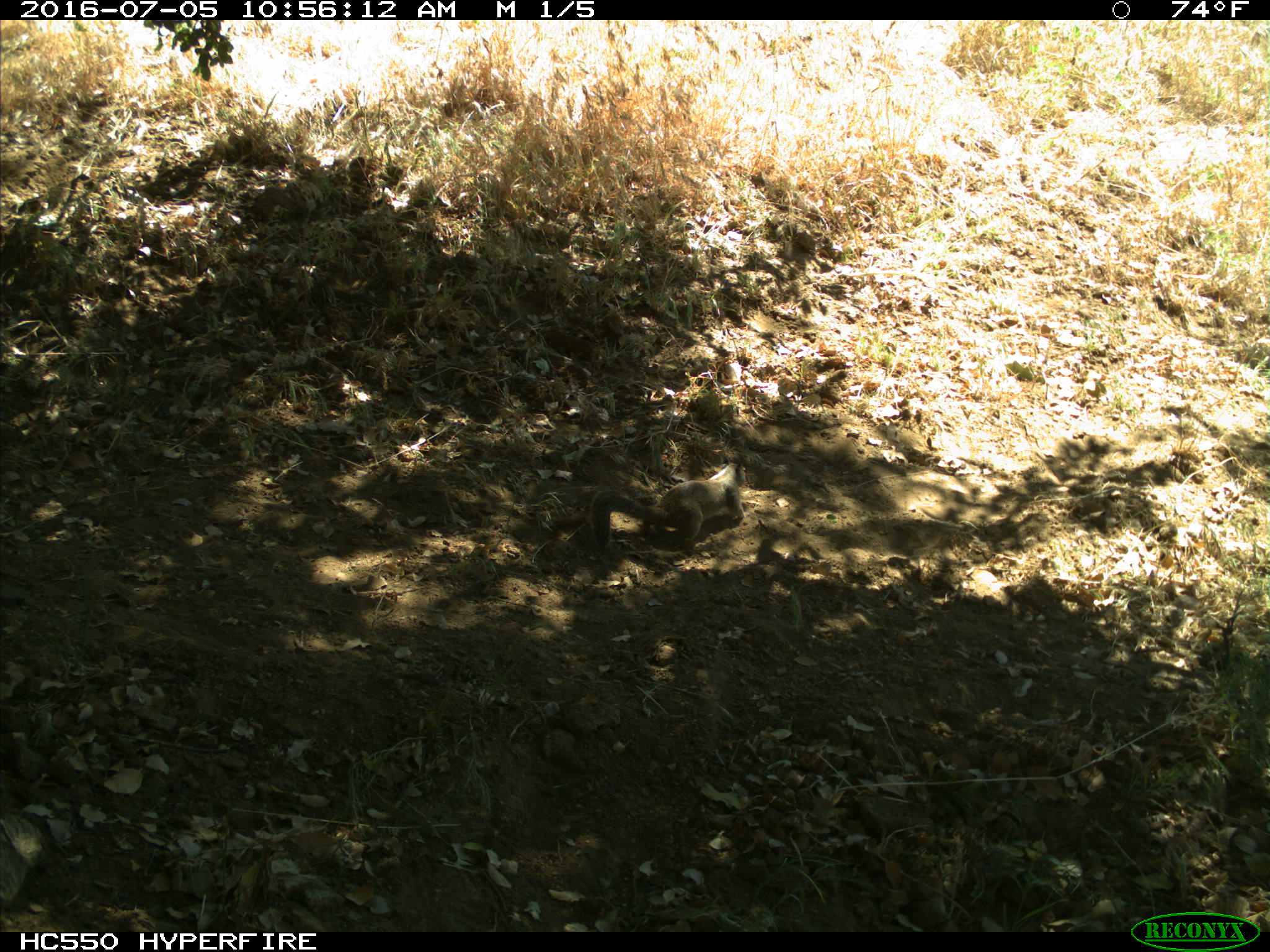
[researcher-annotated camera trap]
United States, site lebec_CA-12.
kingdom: Animalia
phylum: Chordata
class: Mammalia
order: Rodentia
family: Sciuridae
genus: Otospermophilus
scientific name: Otospermophilus beecheyi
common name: california ground squirrel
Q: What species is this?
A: Otospermophilus beecheyi (california ground squirrel).